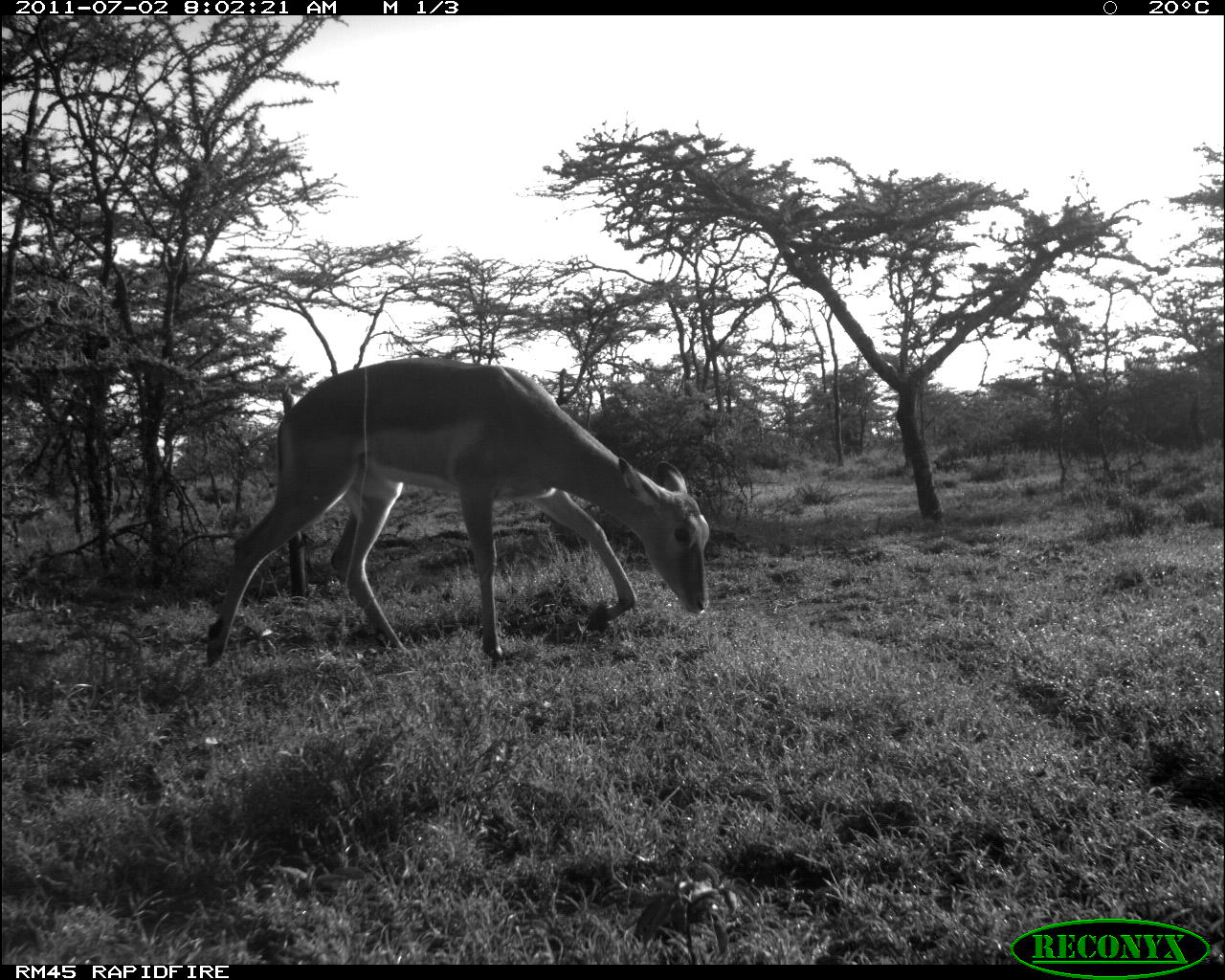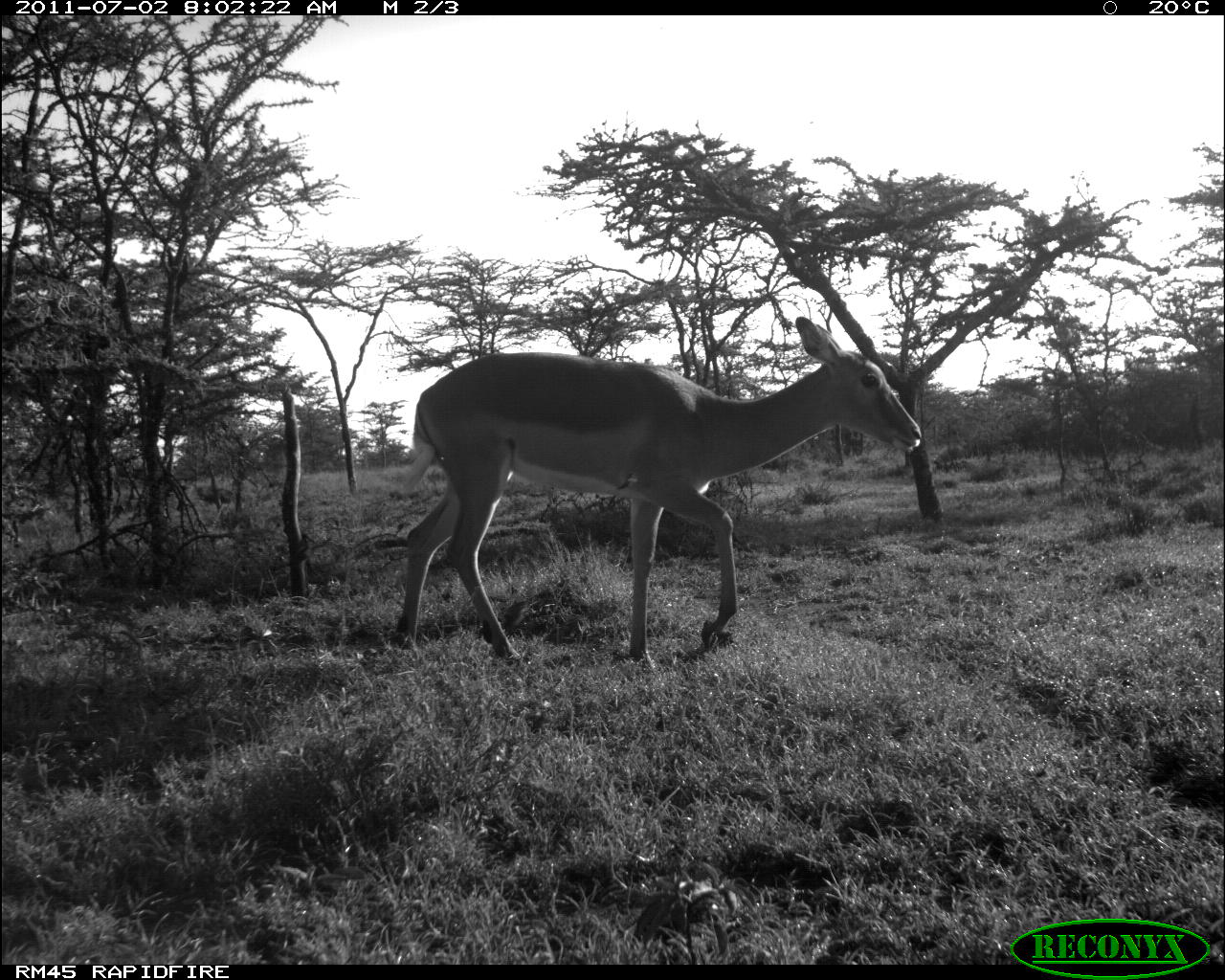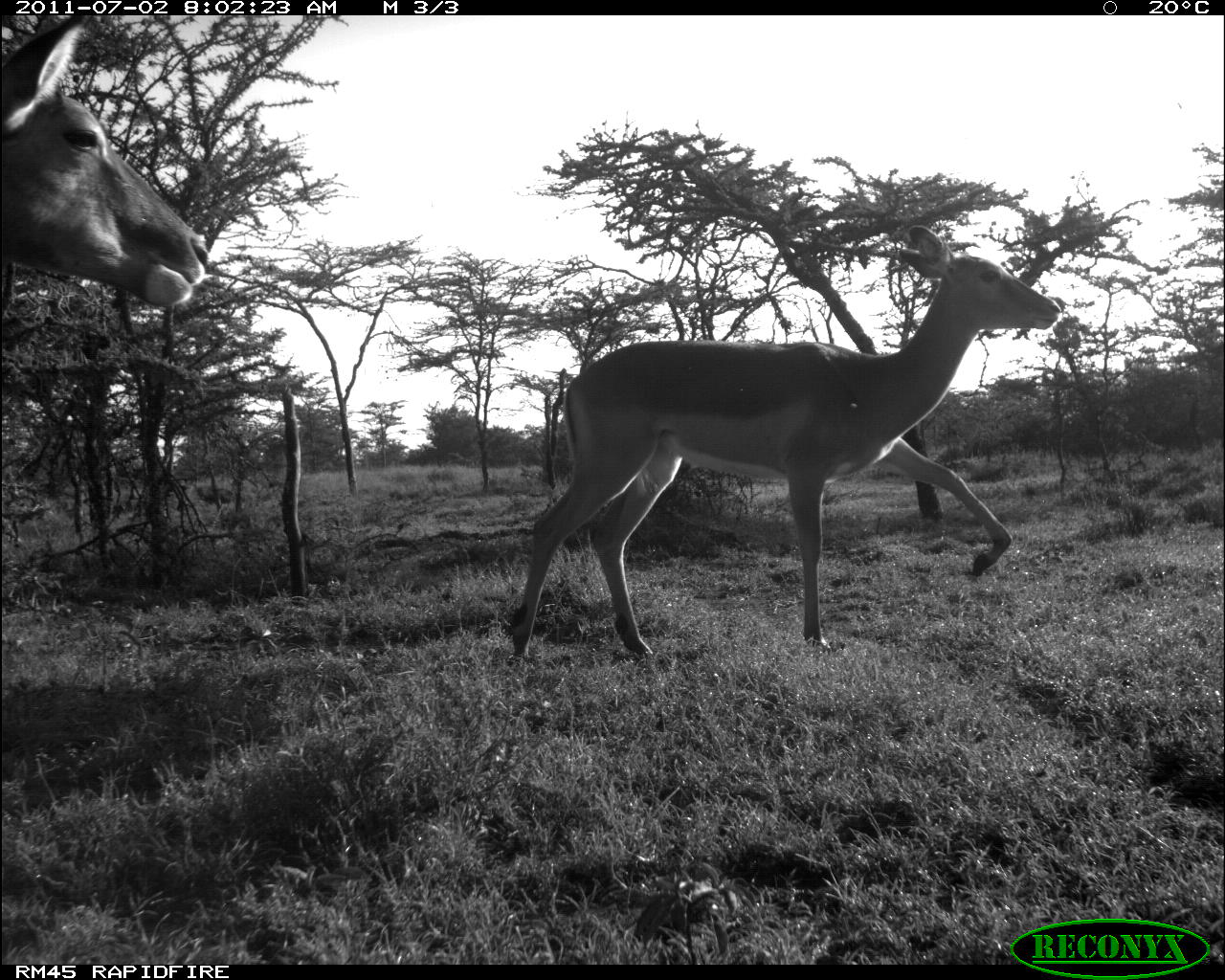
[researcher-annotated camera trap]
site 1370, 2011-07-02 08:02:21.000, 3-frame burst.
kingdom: Animalia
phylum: Chordata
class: Mammalia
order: Artiodactyla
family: Bovidae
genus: Aepyceros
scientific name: Aepyceros melampus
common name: impala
Aepyceros melampus (impala), count 1.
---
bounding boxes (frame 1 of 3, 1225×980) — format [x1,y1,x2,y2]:
aepyceros melampus: [206,356,710,666]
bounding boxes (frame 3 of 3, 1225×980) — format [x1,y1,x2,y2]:
aepyceros melampus: [507,220,1060,662]; [0,13,207,307]